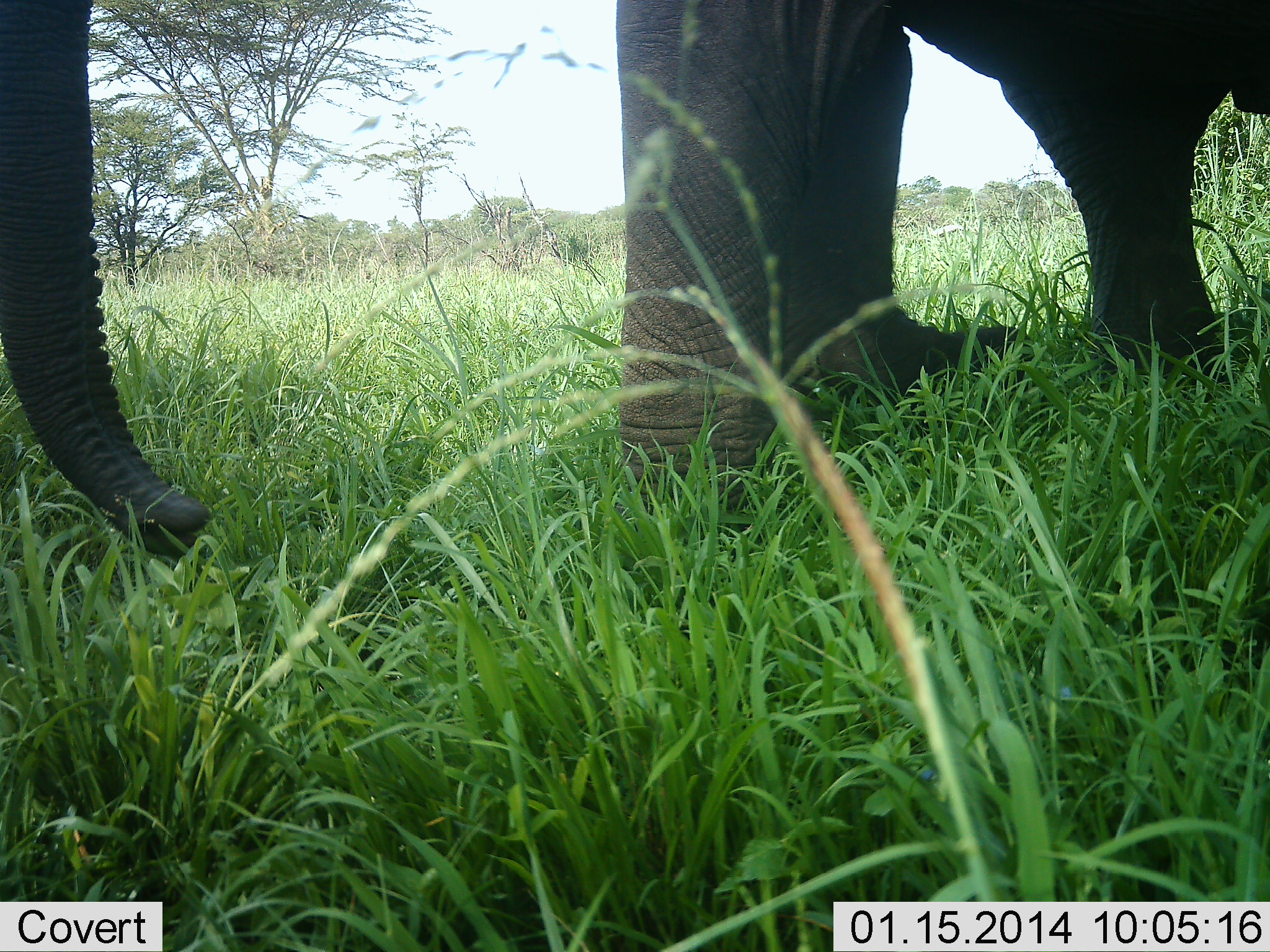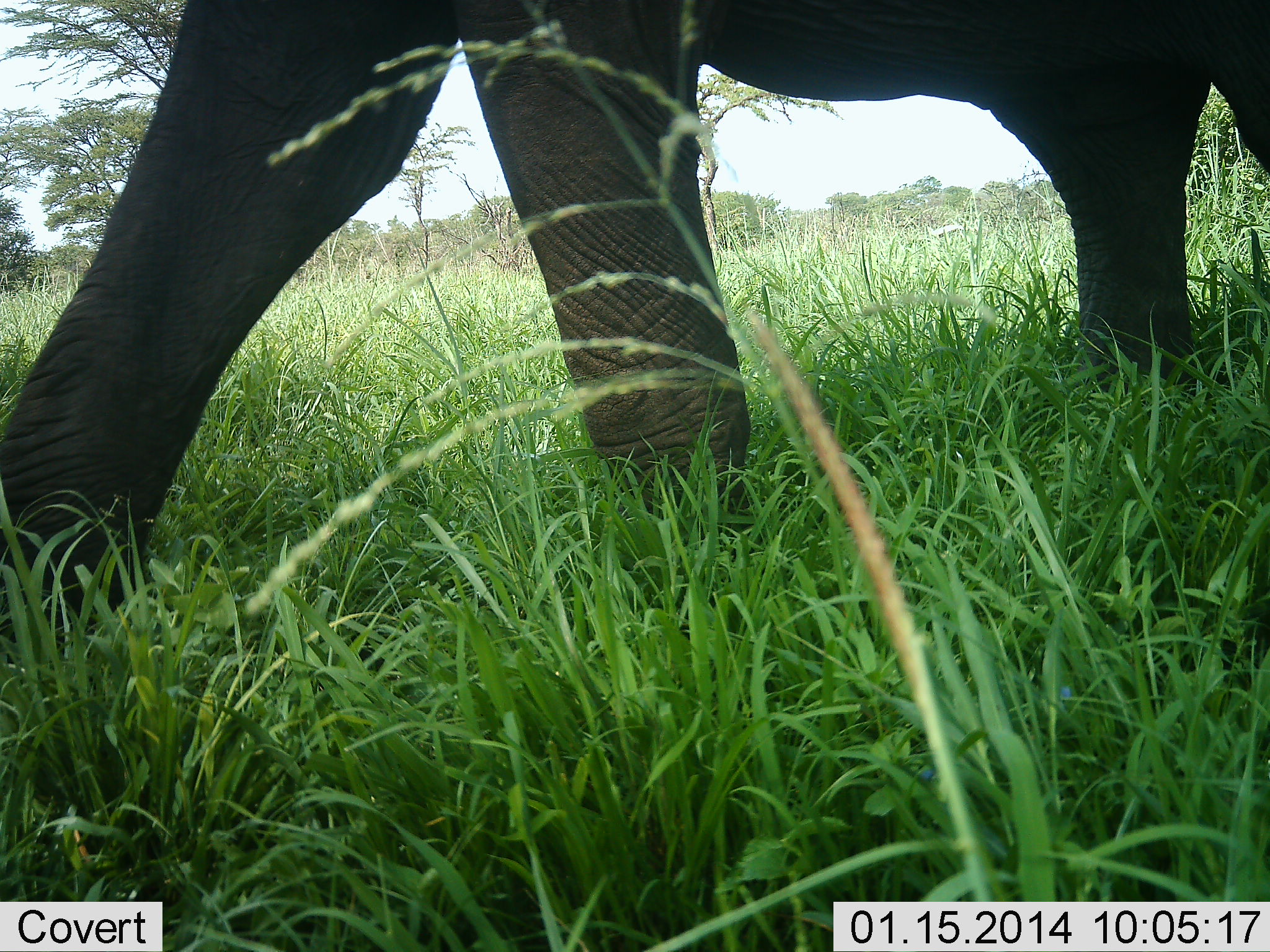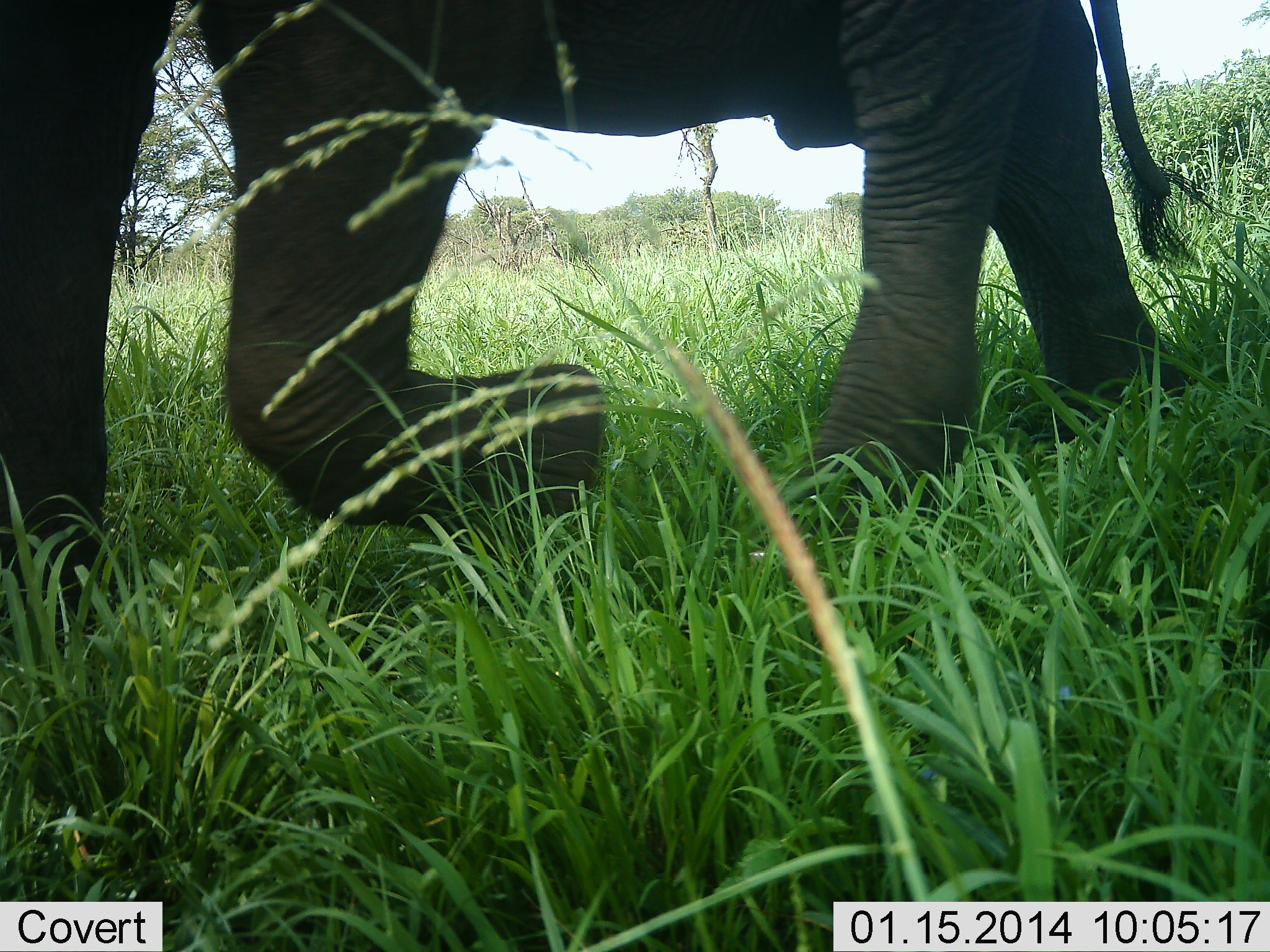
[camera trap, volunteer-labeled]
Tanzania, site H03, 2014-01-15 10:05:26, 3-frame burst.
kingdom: Animalia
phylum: Chordata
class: Mammalia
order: Proboscidea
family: Elephantidae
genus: Loxodonta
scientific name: Loxodonta africana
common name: african bush elephant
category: elephant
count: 1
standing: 10%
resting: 0%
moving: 90%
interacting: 0%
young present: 0%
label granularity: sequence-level